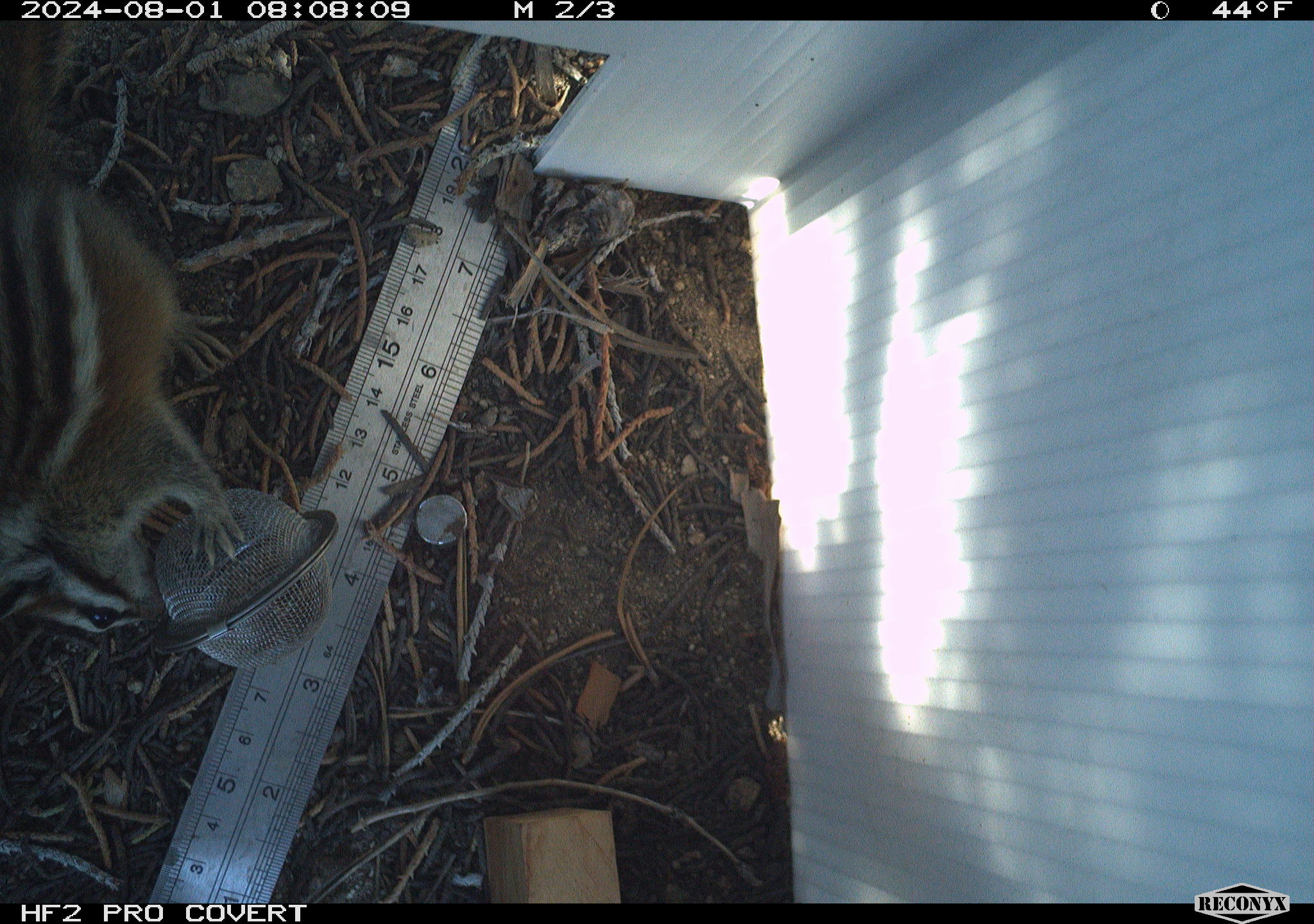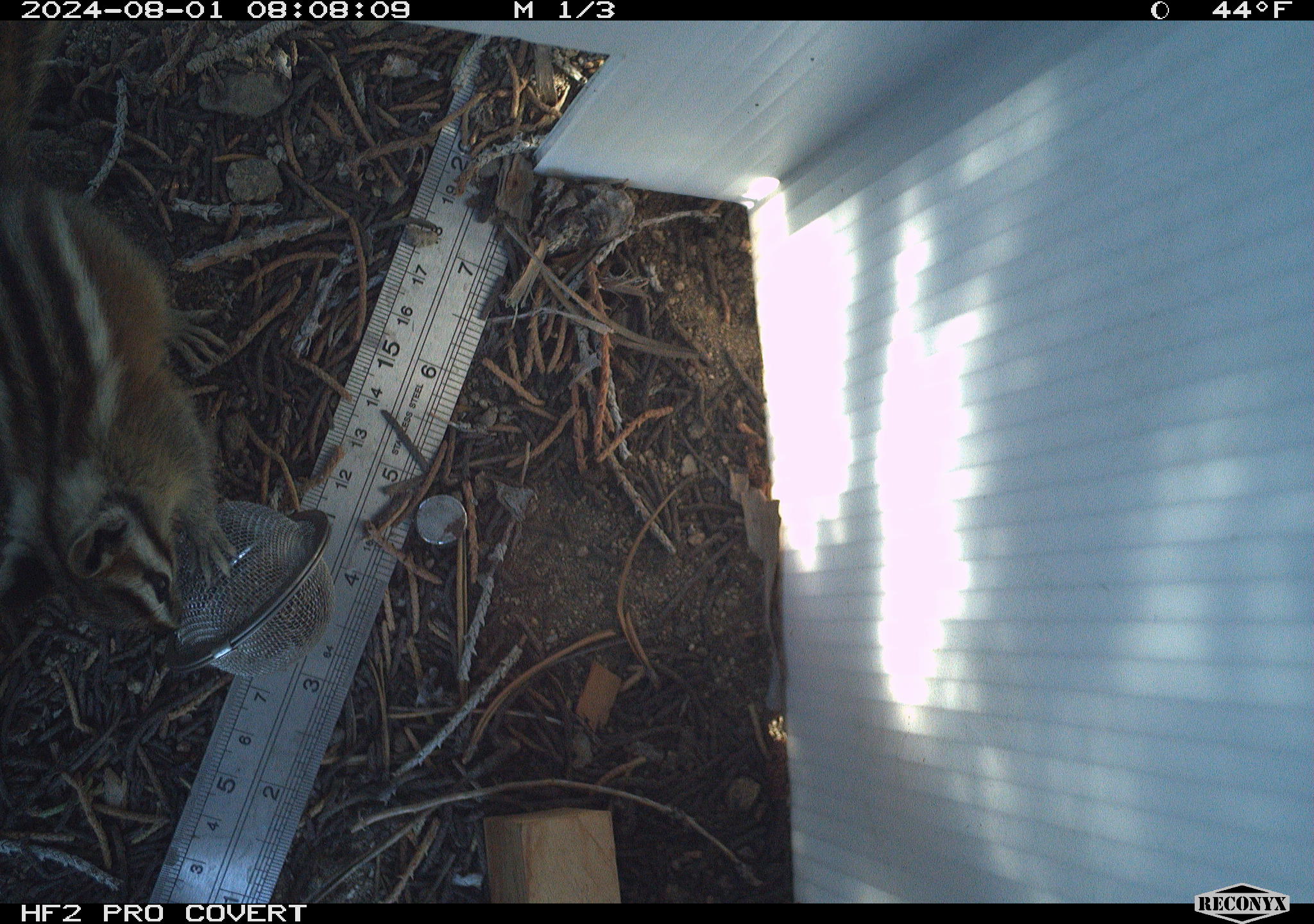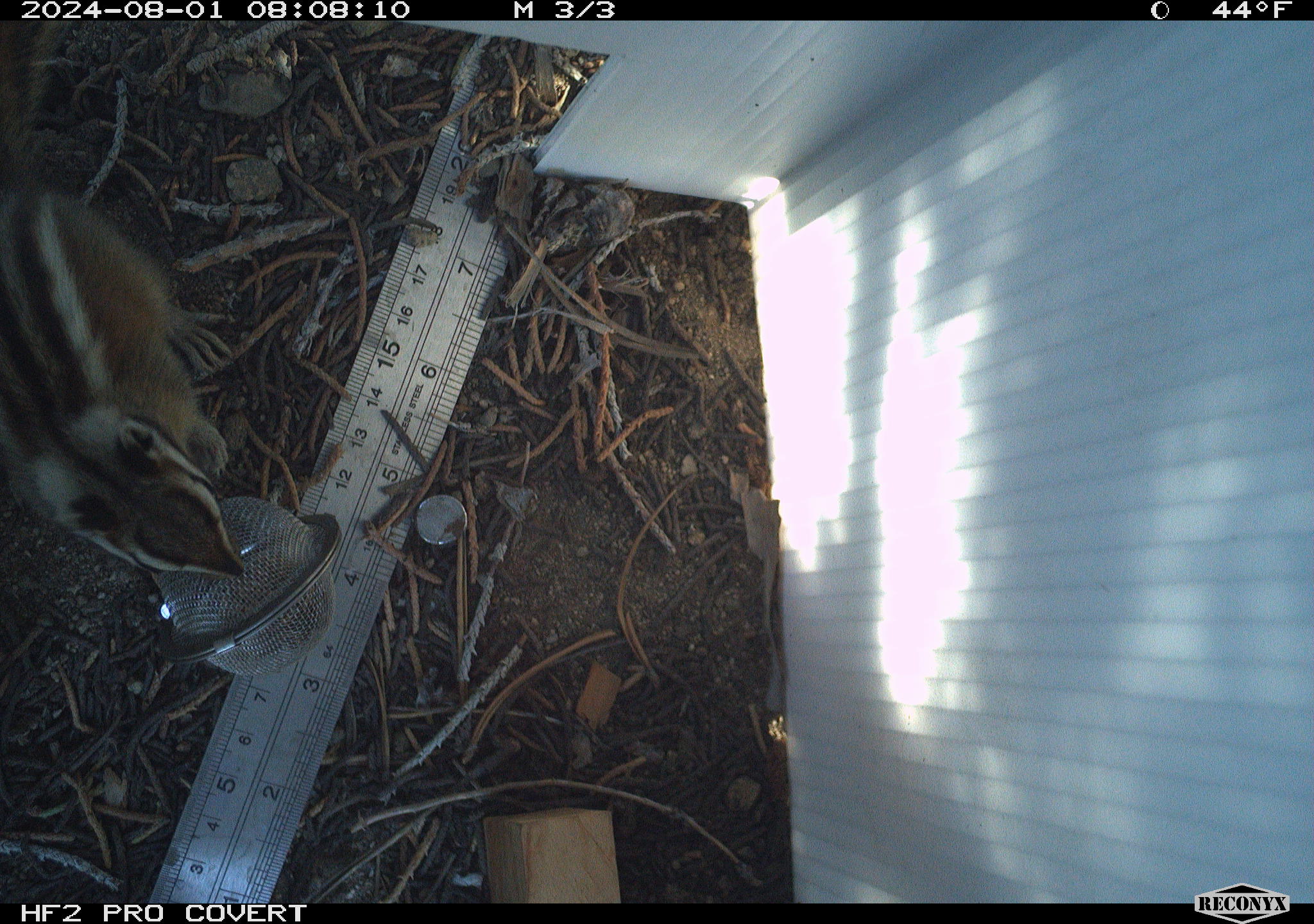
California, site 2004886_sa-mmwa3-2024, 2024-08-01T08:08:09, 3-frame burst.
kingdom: Animalia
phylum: Chordata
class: Mammalia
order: Rodentia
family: Sciuridae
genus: Neotamias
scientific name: Neotamias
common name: western chipmunks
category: neotamias species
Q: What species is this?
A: Neotamias species (western chipmunks) (Neotamias).